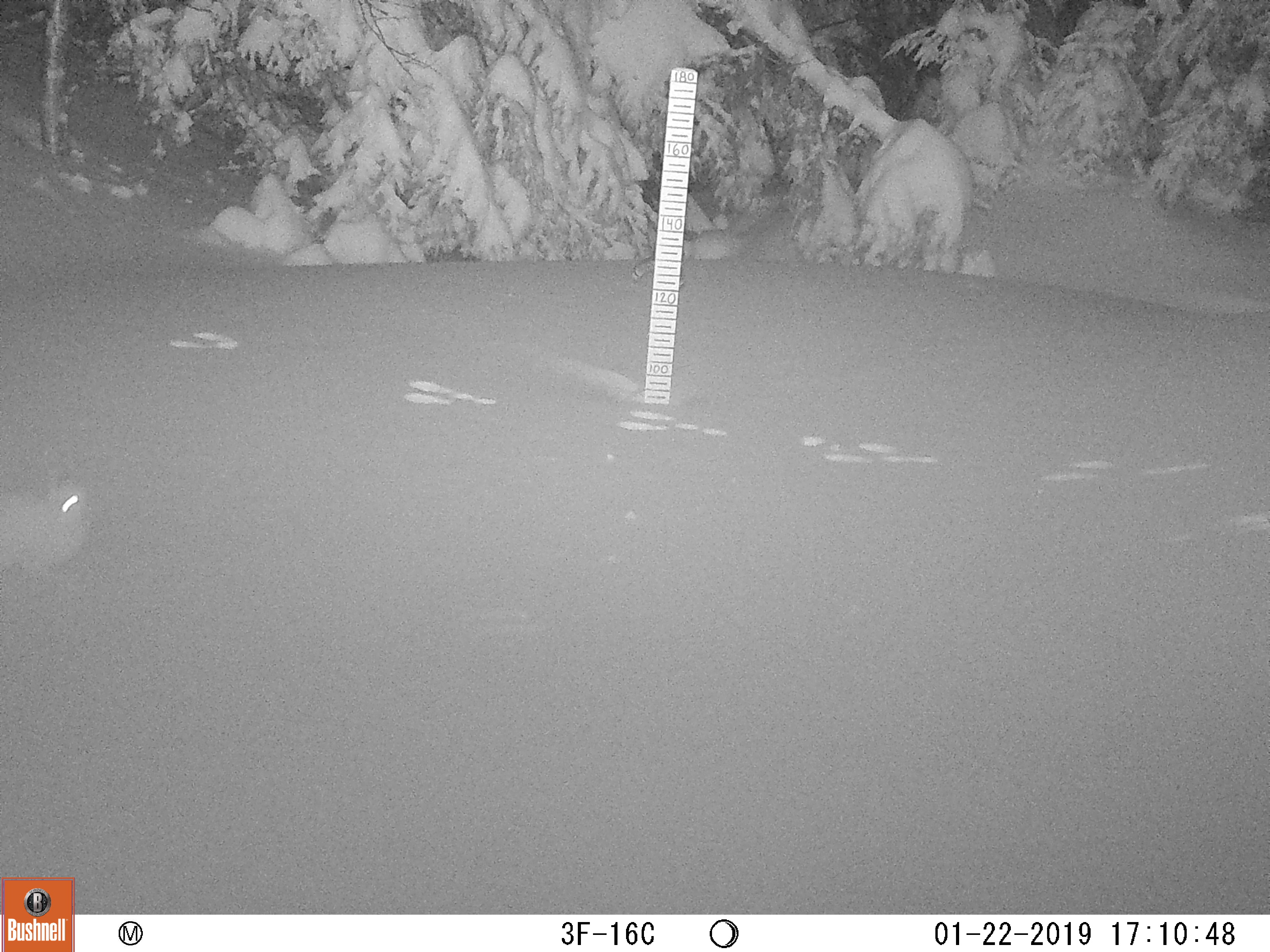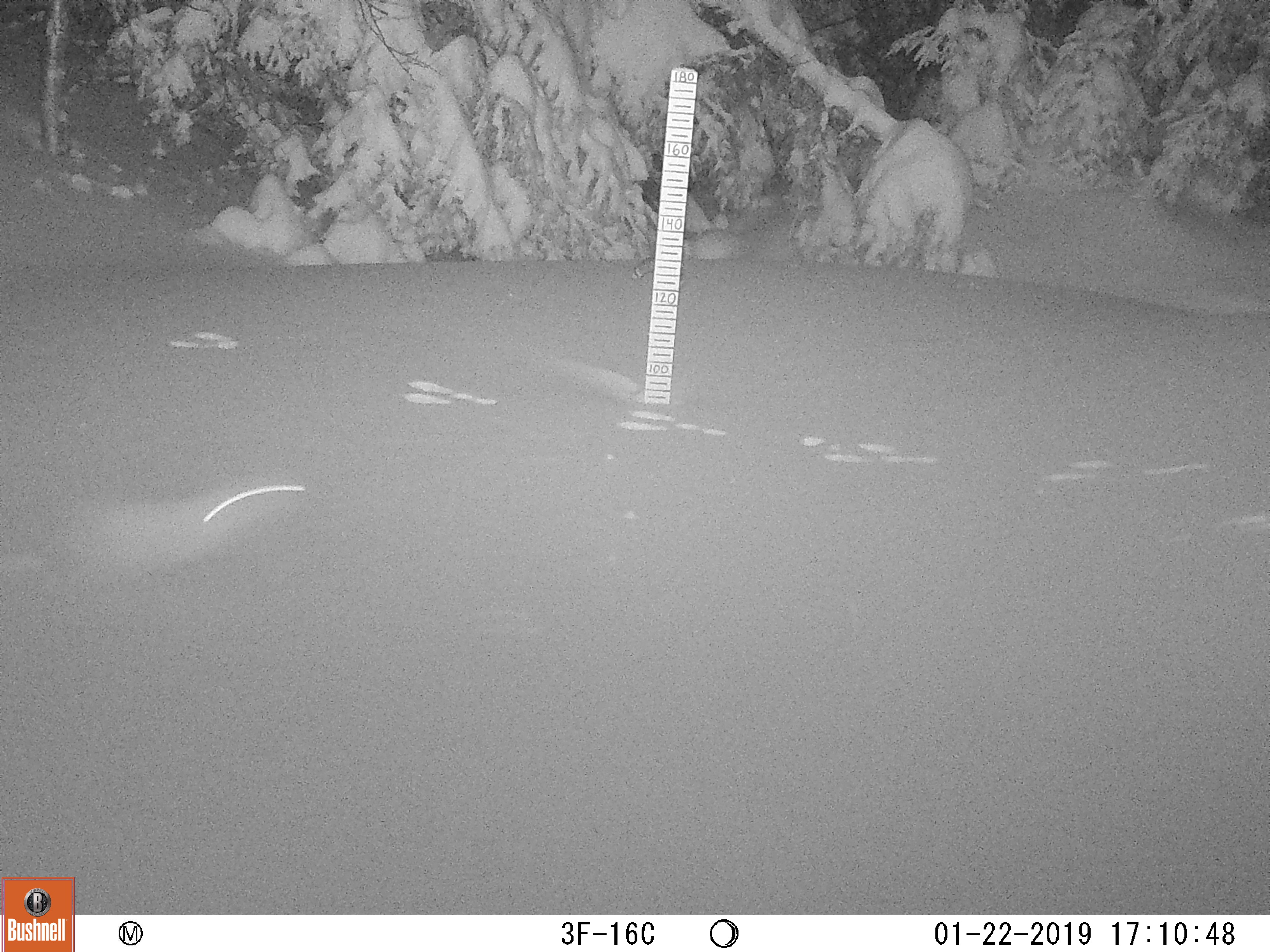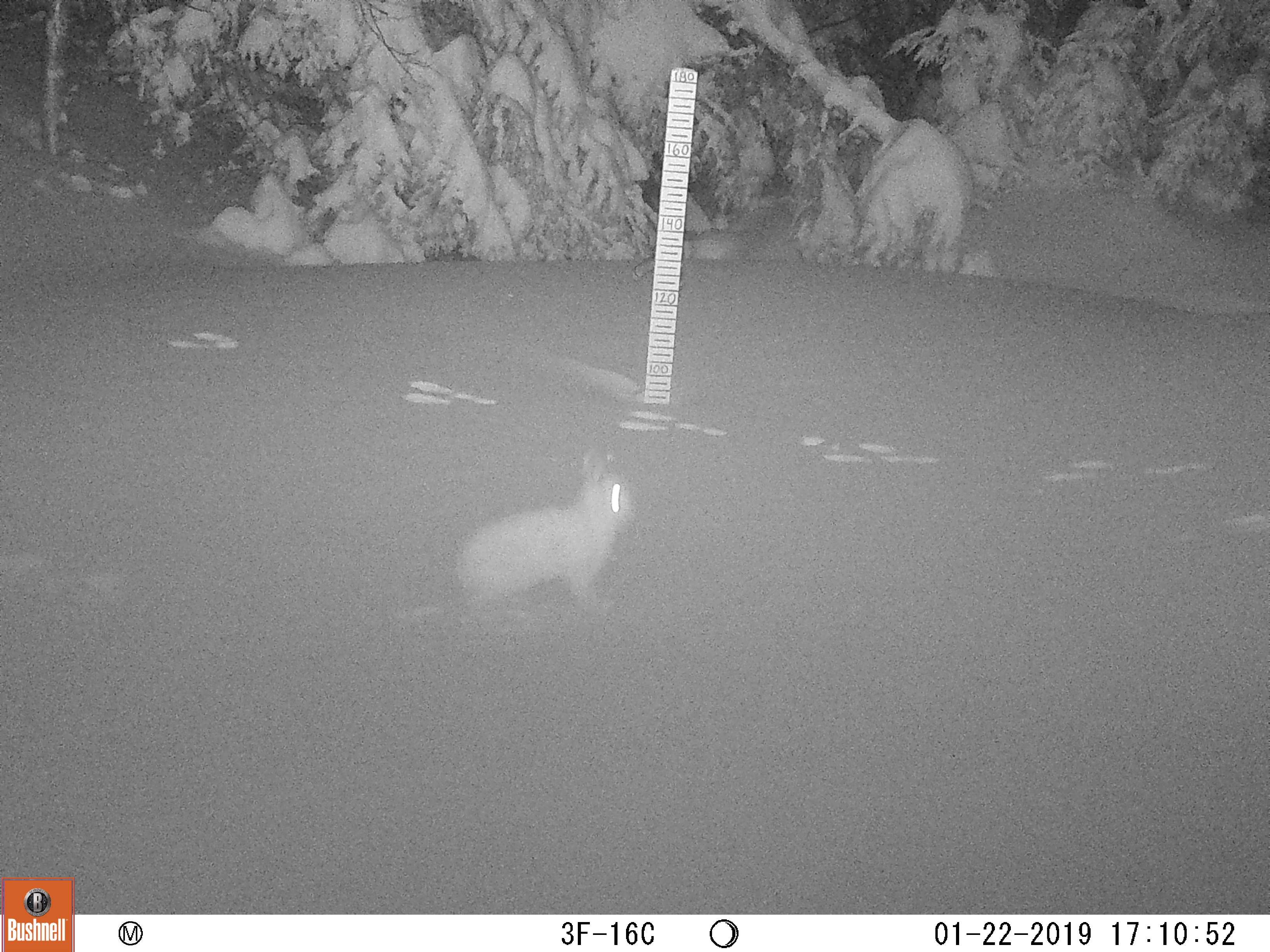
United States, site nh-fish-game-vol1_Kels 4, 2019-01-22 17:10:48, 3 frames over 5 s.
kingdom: Animalia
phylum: Chordata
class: Mammalia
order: Lagomorpha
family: Leporidae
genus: Lepus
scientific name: Lepus americanus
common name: snowshoe hare